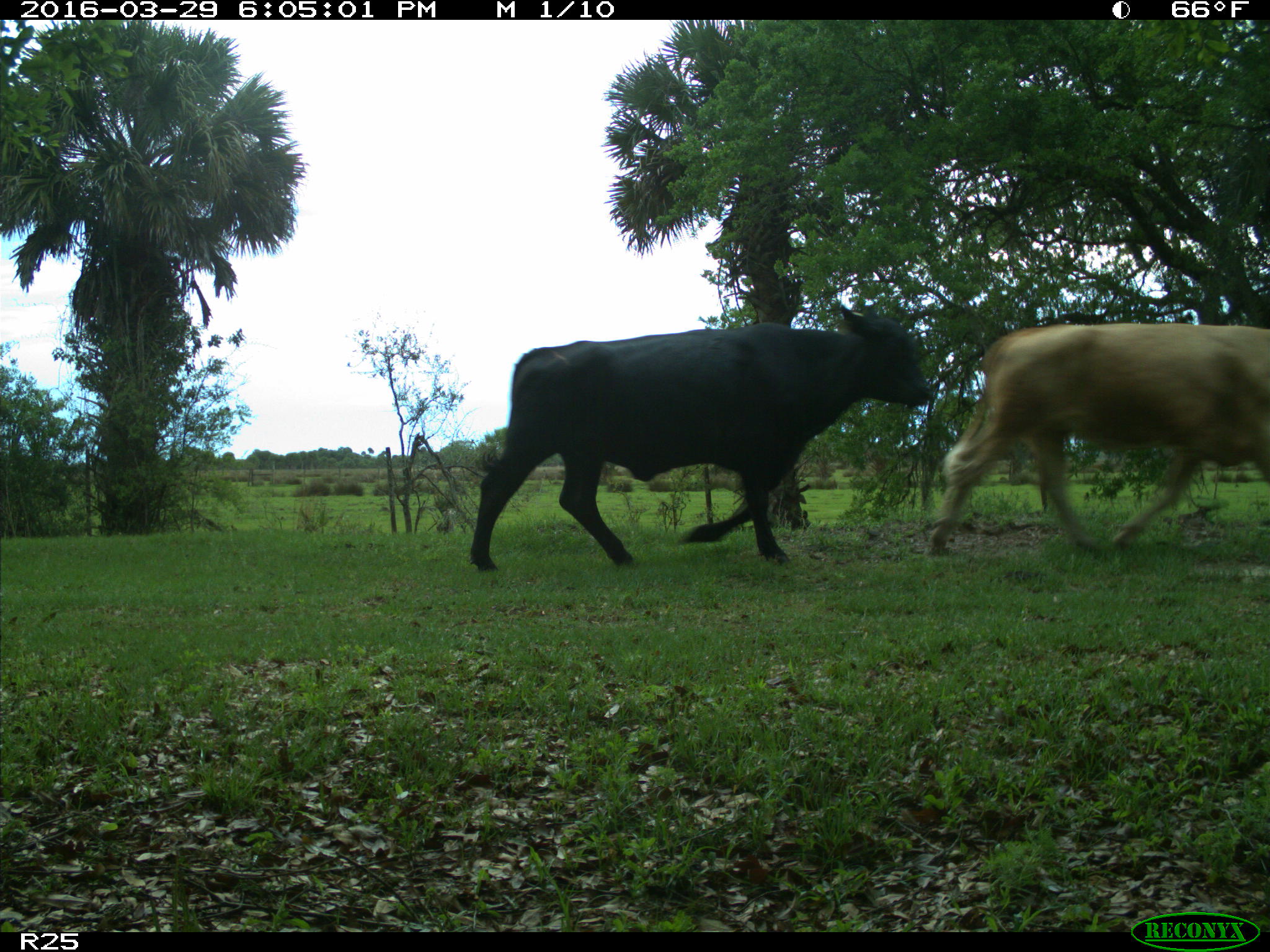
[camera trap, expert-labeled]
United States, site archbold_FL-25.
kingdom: Animalia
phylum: Chordata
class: Mammalia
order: Artiodactyla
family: Bovidae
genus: Bos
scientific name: Bos taurus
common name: domestic cow